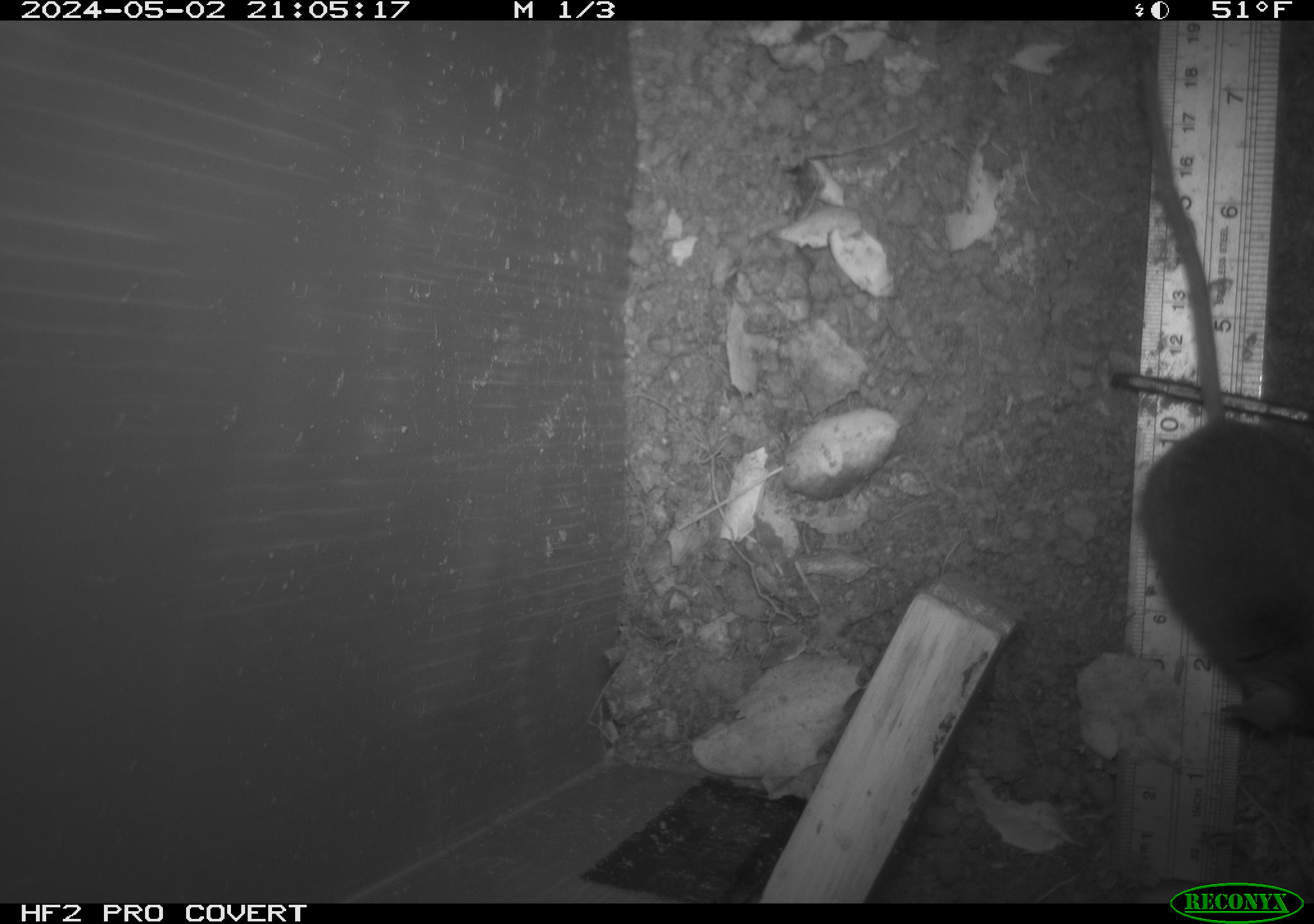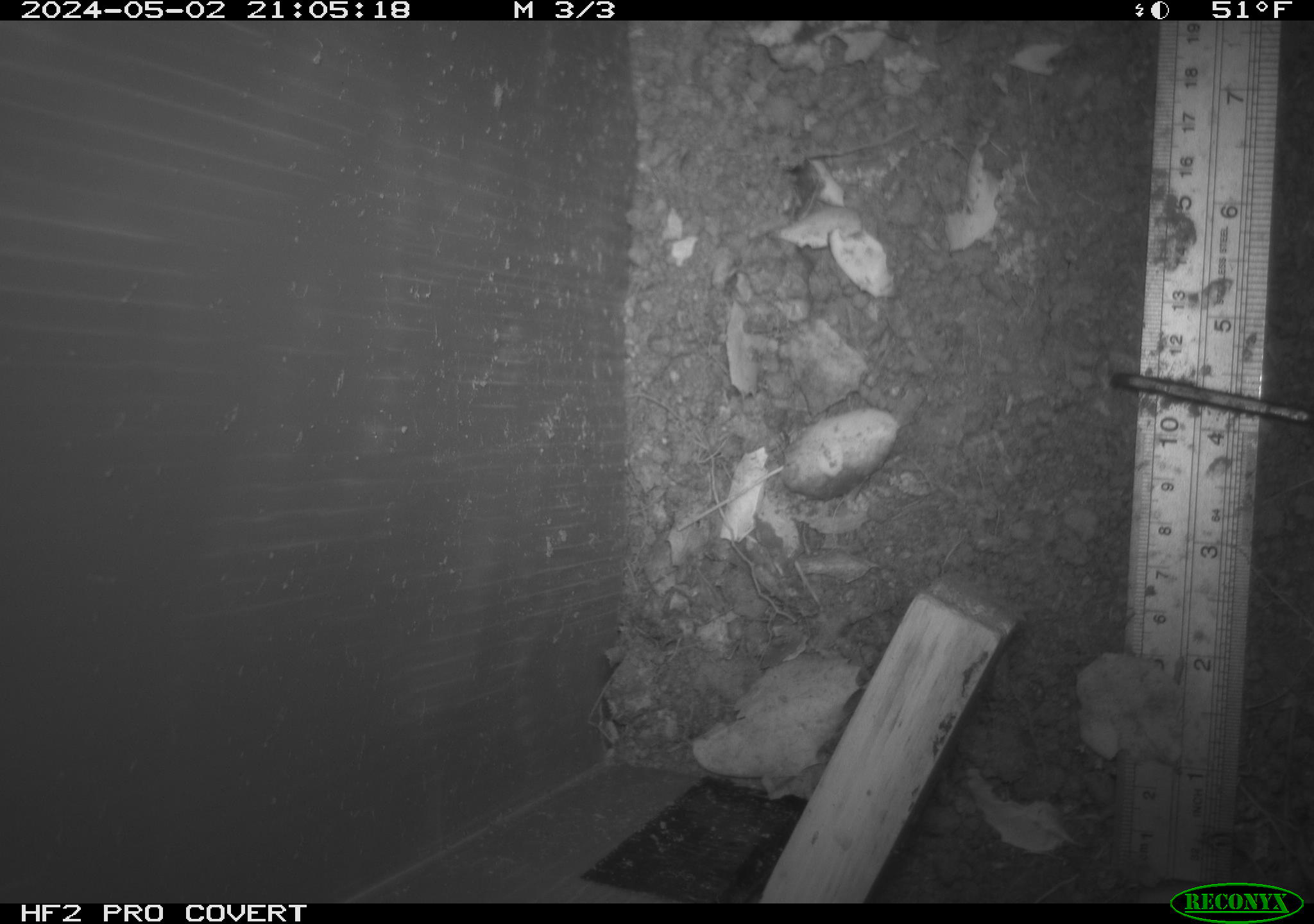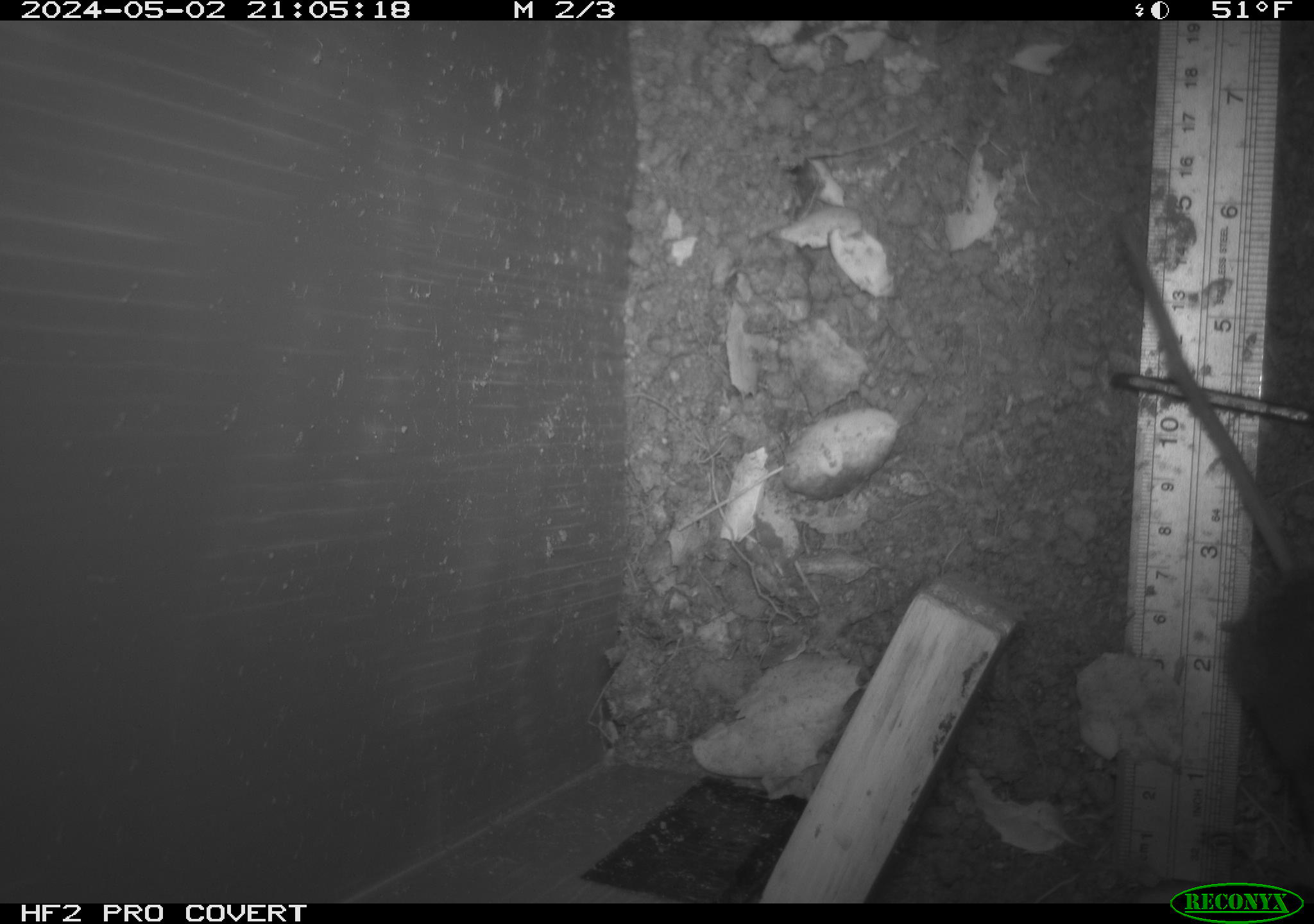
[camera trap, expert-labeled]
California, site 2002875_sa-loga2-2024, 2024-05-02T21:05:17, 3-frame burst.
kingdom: Animalia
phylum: Chordata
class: Mammalia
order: Rodentia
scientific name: Rodentia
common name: rodent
Rodent (Rodentia).